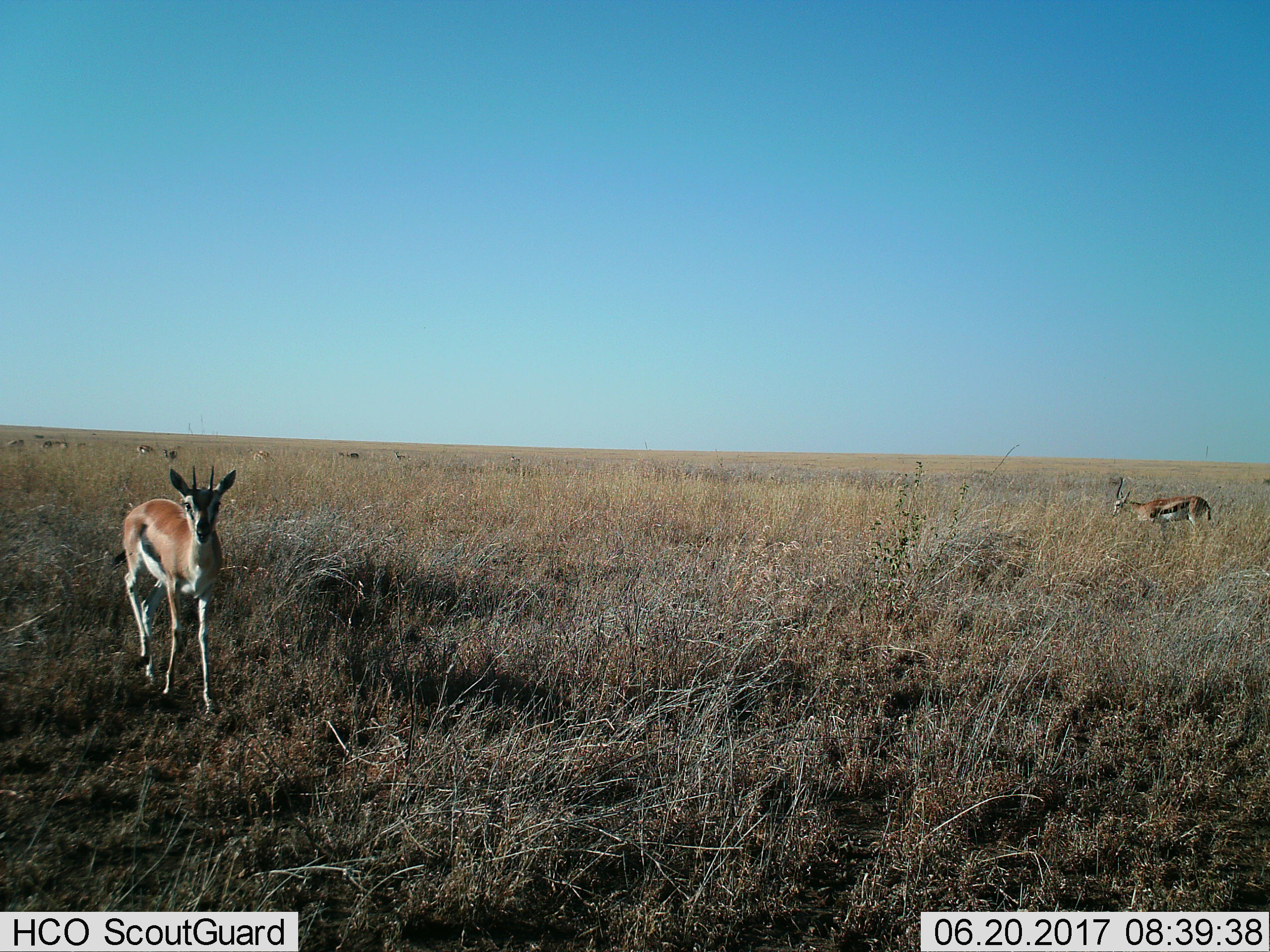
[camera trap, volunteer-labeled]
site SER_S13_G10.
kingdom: Animalia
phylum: Chordata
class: Mammalia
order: Artiodactyla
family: Bovidae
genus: Eudorcas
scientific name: Eudorcas thomsonii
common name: thomson's gazelle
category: gazellethomsons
Gazellethomsons (thomson's gazelle) (Eudorcas thomsonii), count 9. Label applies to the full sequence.